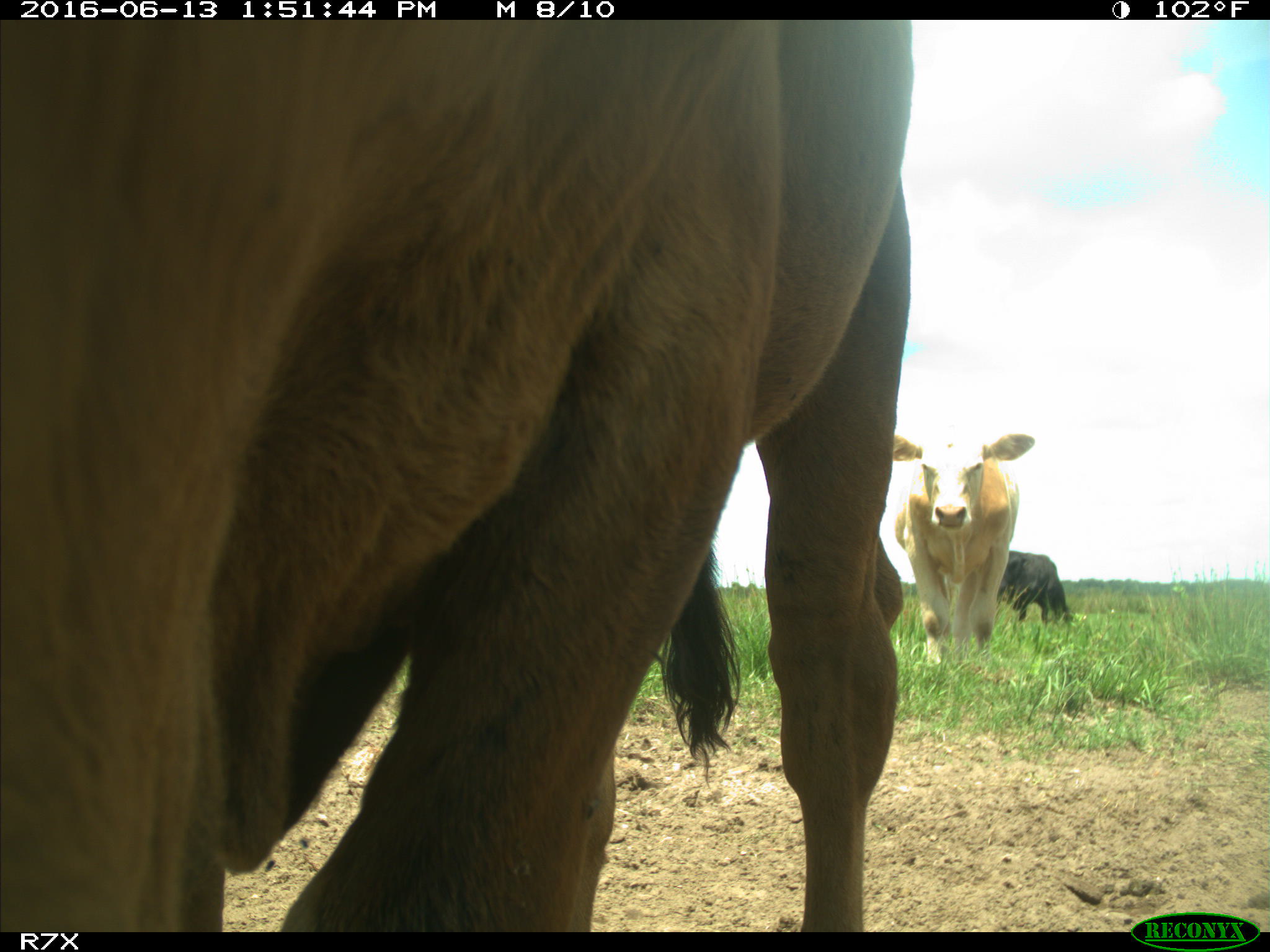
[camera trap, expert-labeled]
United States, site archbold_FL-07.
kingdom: Animalia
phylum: Chordata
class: Mammalia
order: Artiodactyla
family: Bovidae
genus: Bos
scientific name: Bos taurus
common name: domestic cow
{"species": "Bos taurus (domestic cow)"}